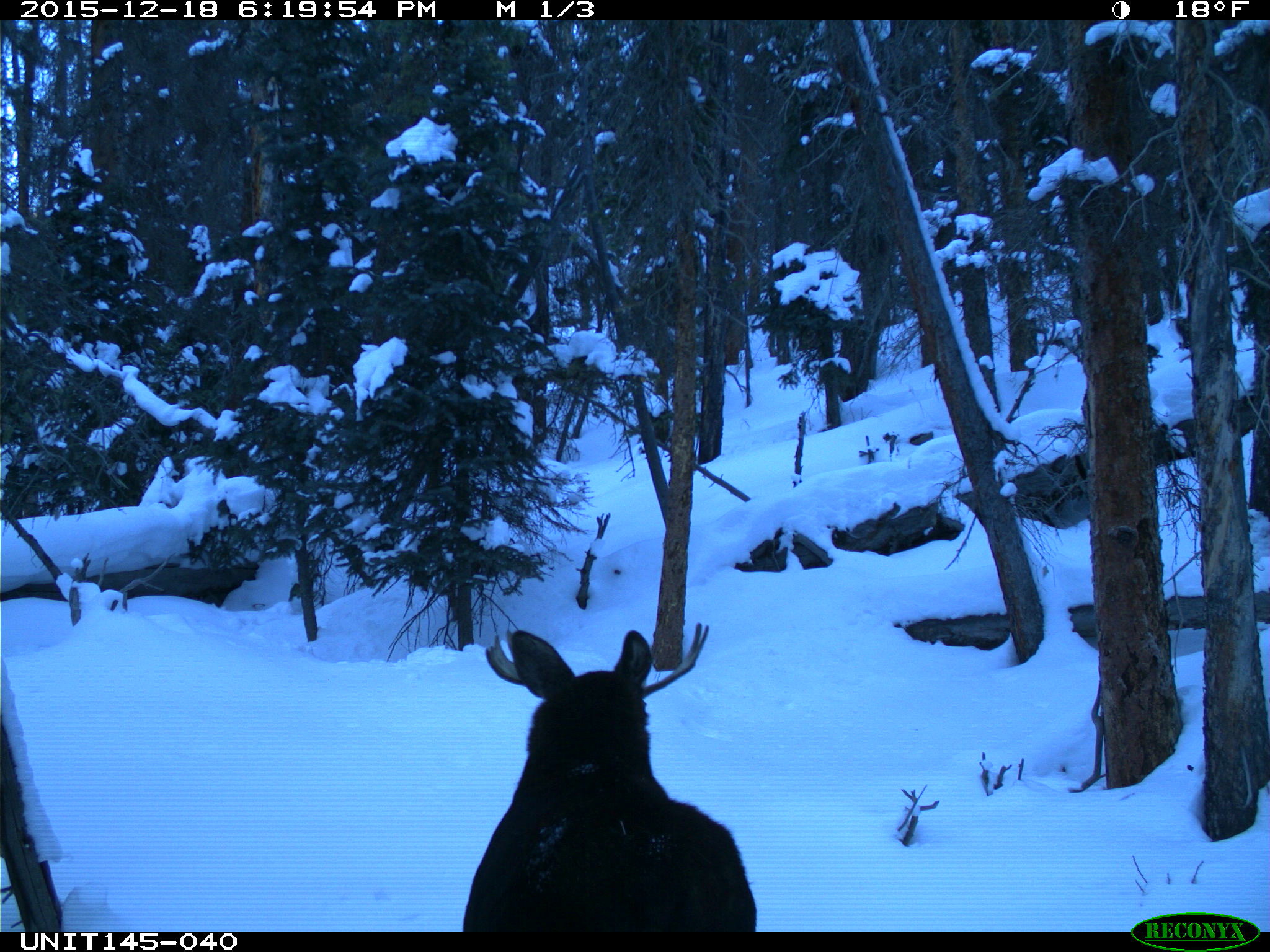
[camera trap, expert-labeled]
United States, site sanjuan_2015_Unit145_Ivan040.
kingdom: Animalia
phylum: Chordata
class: Mammalia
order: Artiodactyla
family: Cervidae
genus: Alces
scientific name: Alces alces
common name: moose